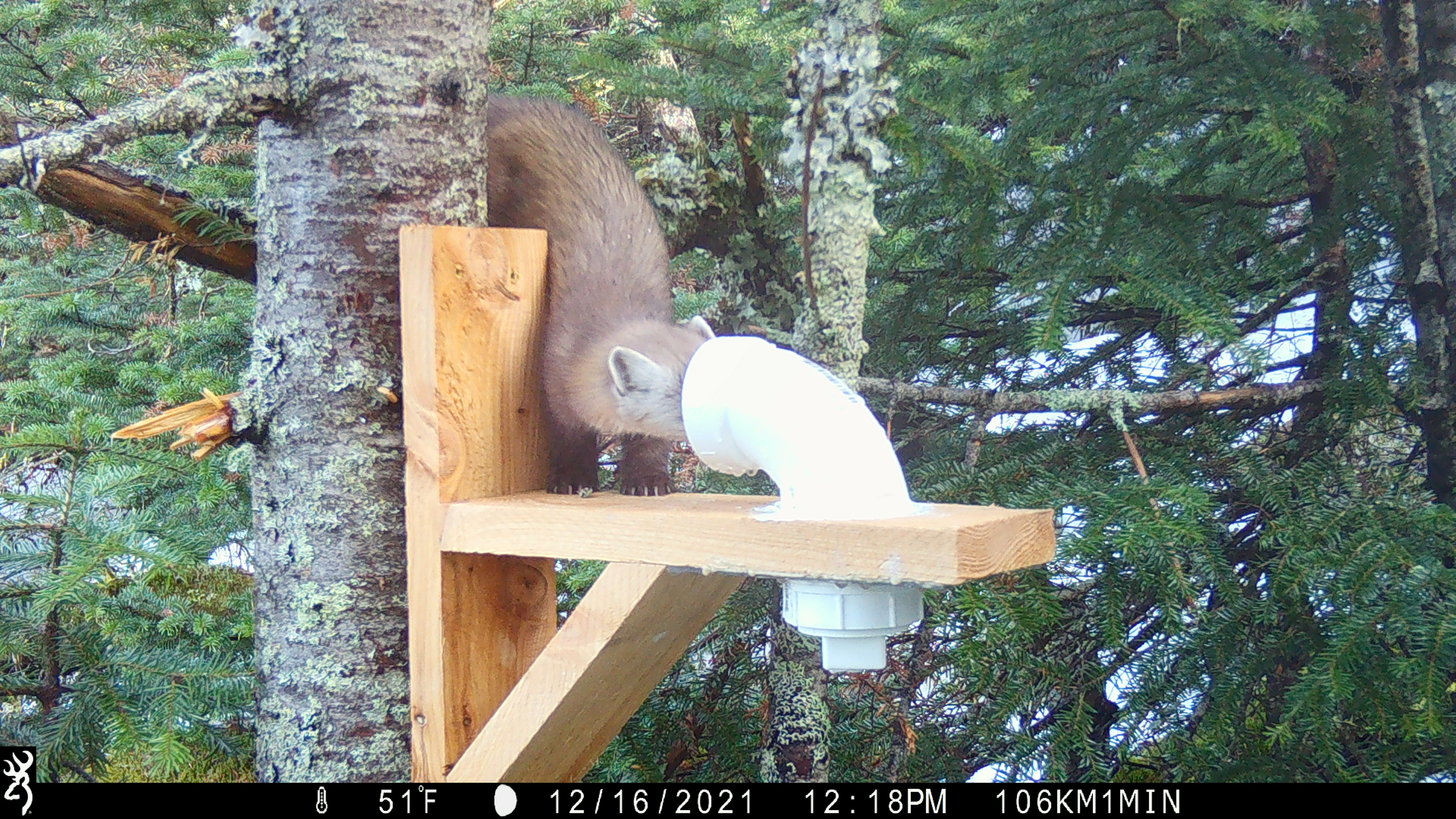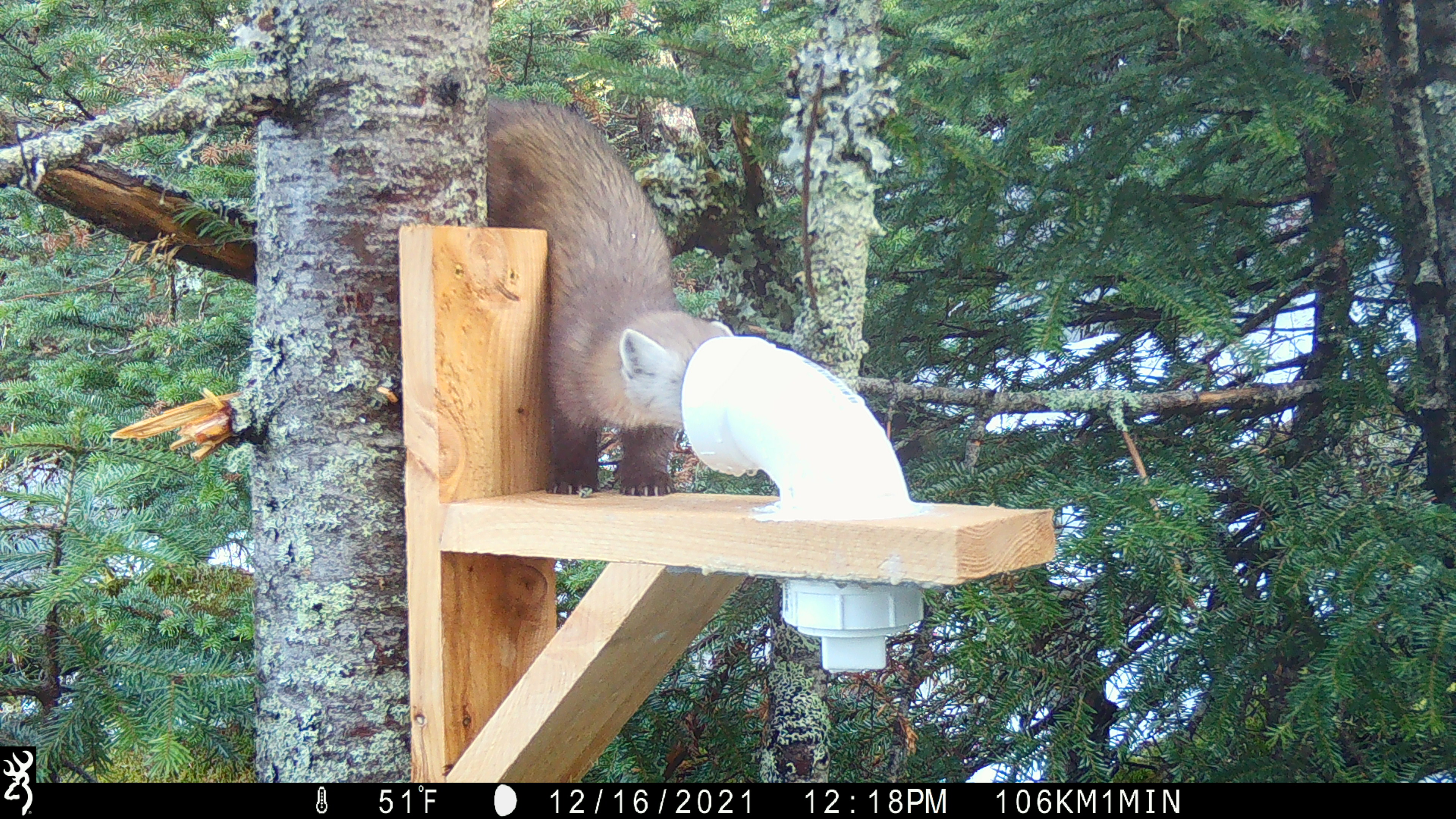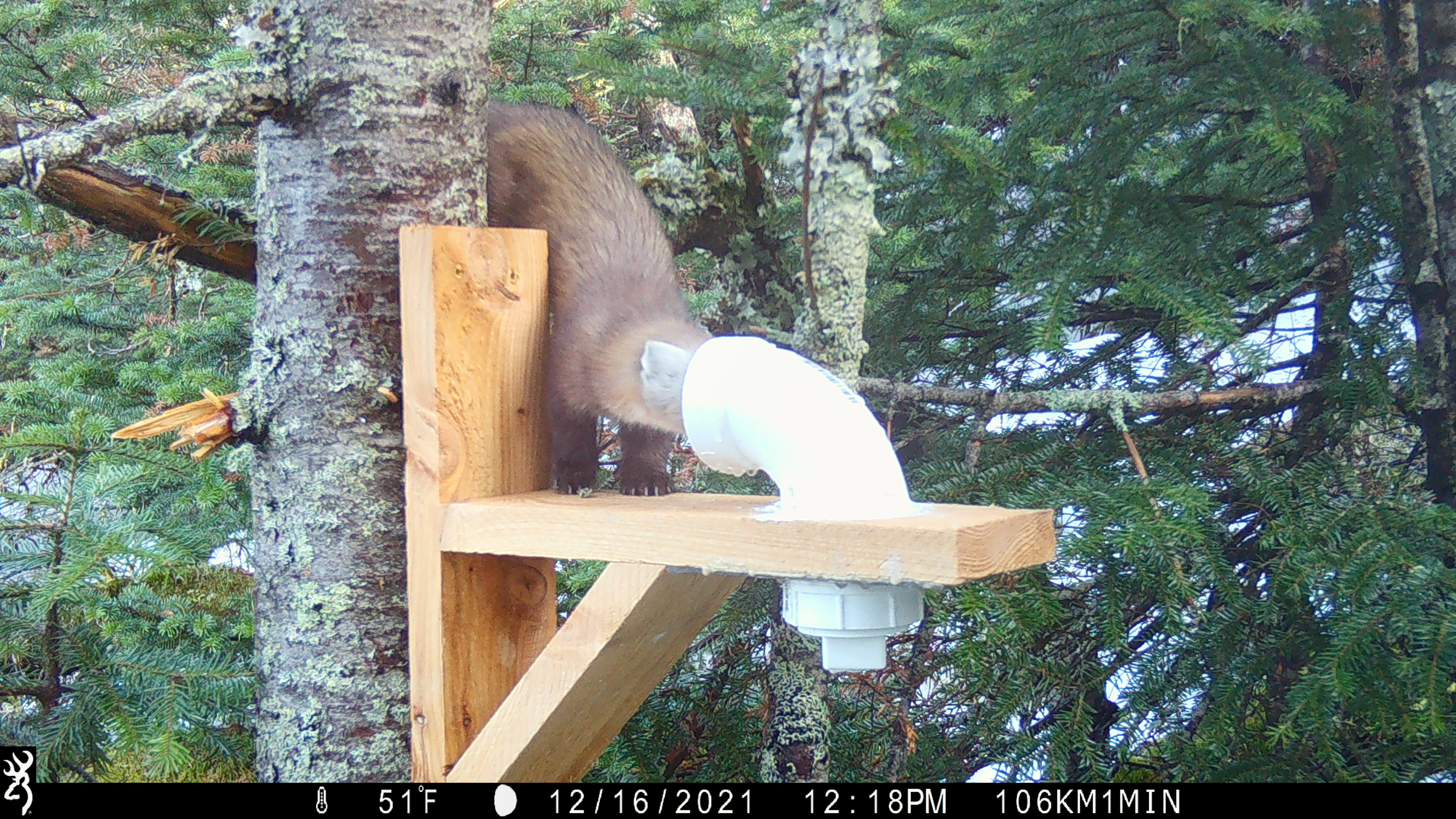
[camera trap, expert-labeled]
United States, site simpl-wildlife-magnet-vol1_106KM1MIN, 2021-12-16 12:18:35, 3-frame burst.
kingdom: Animalia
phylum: Chordata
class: Mammalia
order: Carnivora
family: Mustelidae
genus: Martes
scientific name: Martes americana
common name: american marten